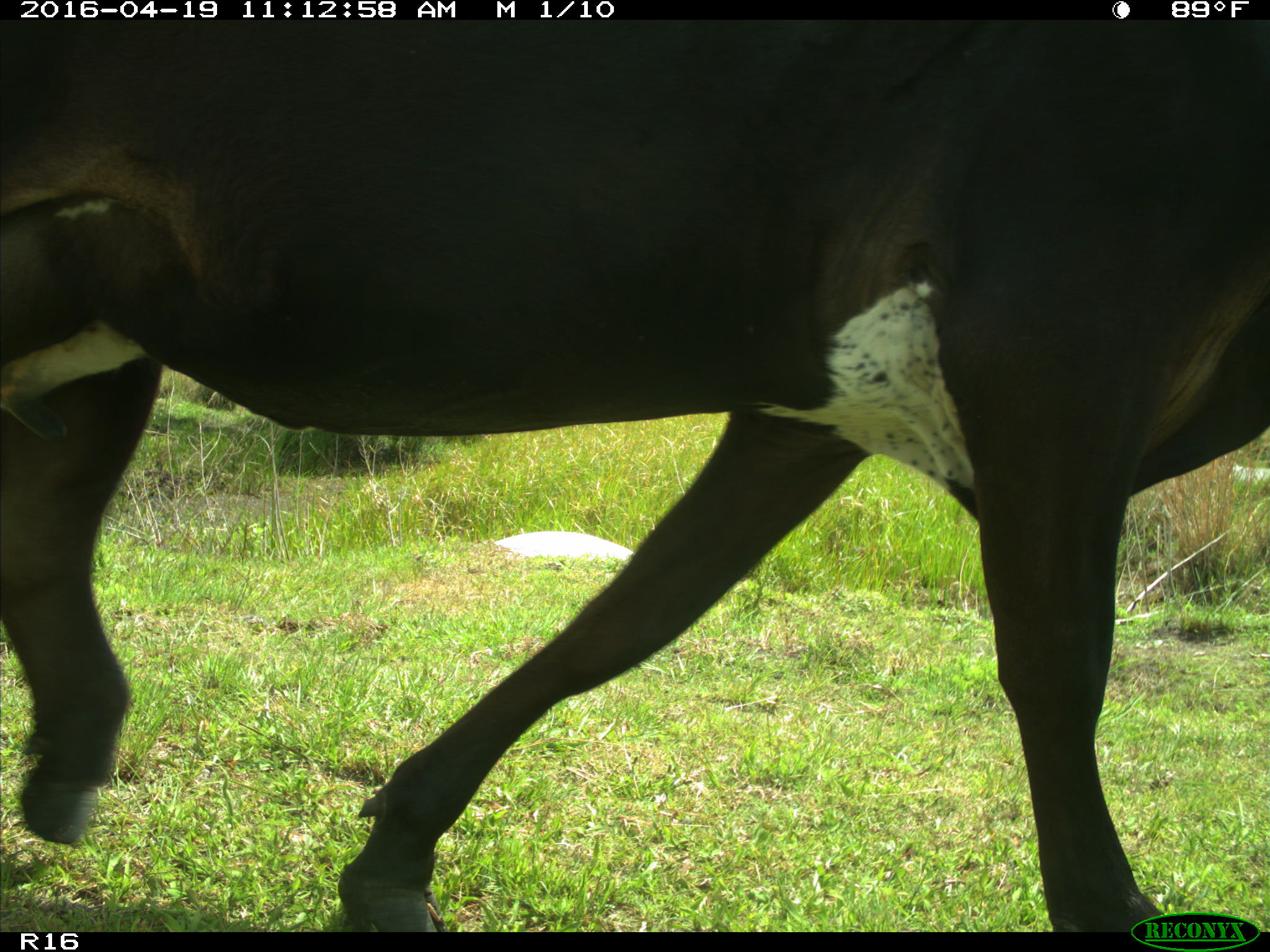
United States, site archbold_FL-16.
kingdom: Animalia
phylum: Chordata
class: Mammalia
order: Artiodactyla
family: Bovidae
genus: Bos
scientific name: Bos taurus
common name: domestic cow